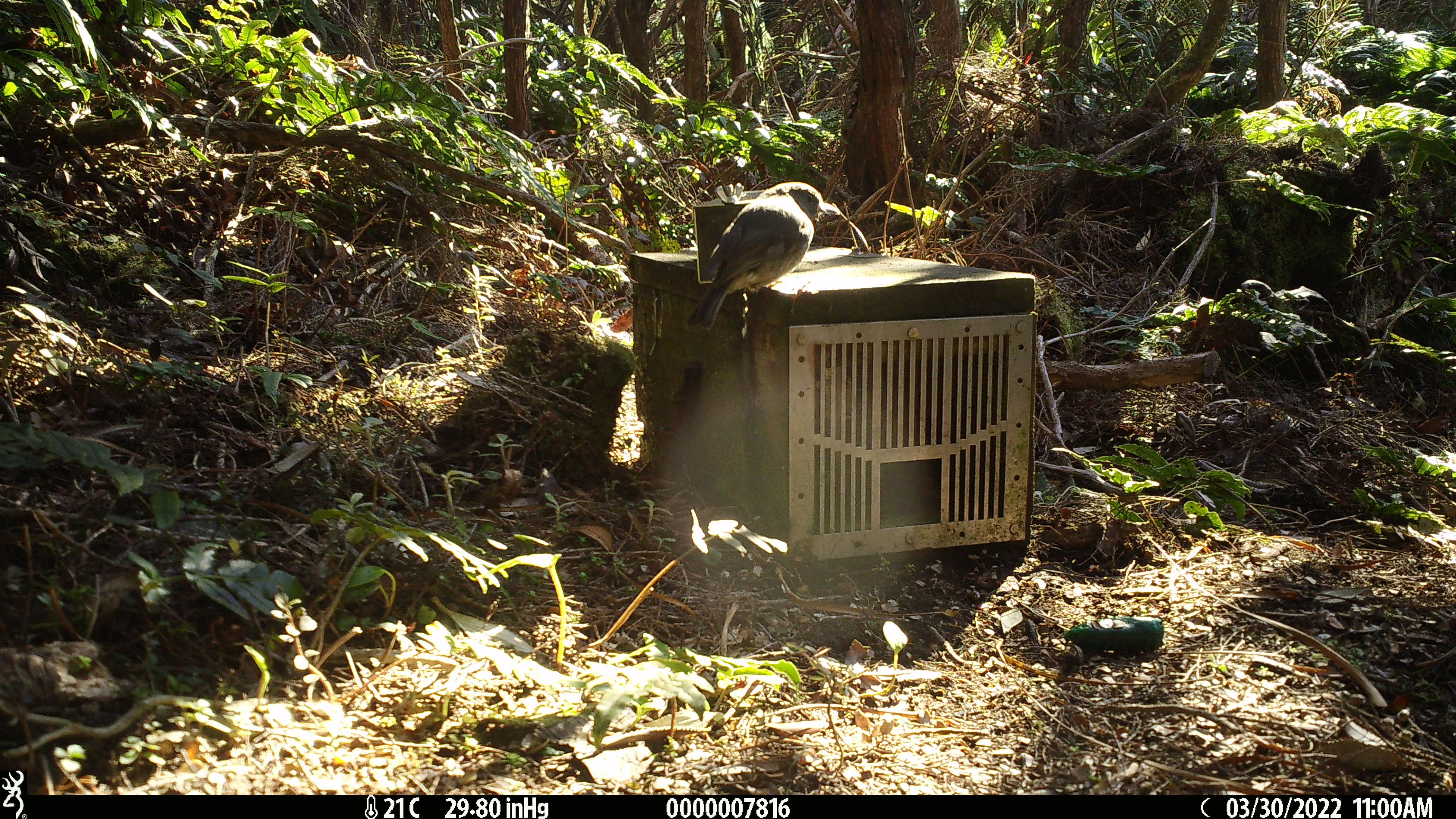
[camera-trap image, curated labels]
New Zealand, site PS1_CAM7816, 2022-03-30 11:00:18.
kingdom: Animalia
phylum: Chordata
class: Aves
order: Passeriformes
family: Petroicidae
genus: Petroica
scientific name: Petroica australis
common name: new zealand robin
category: robin